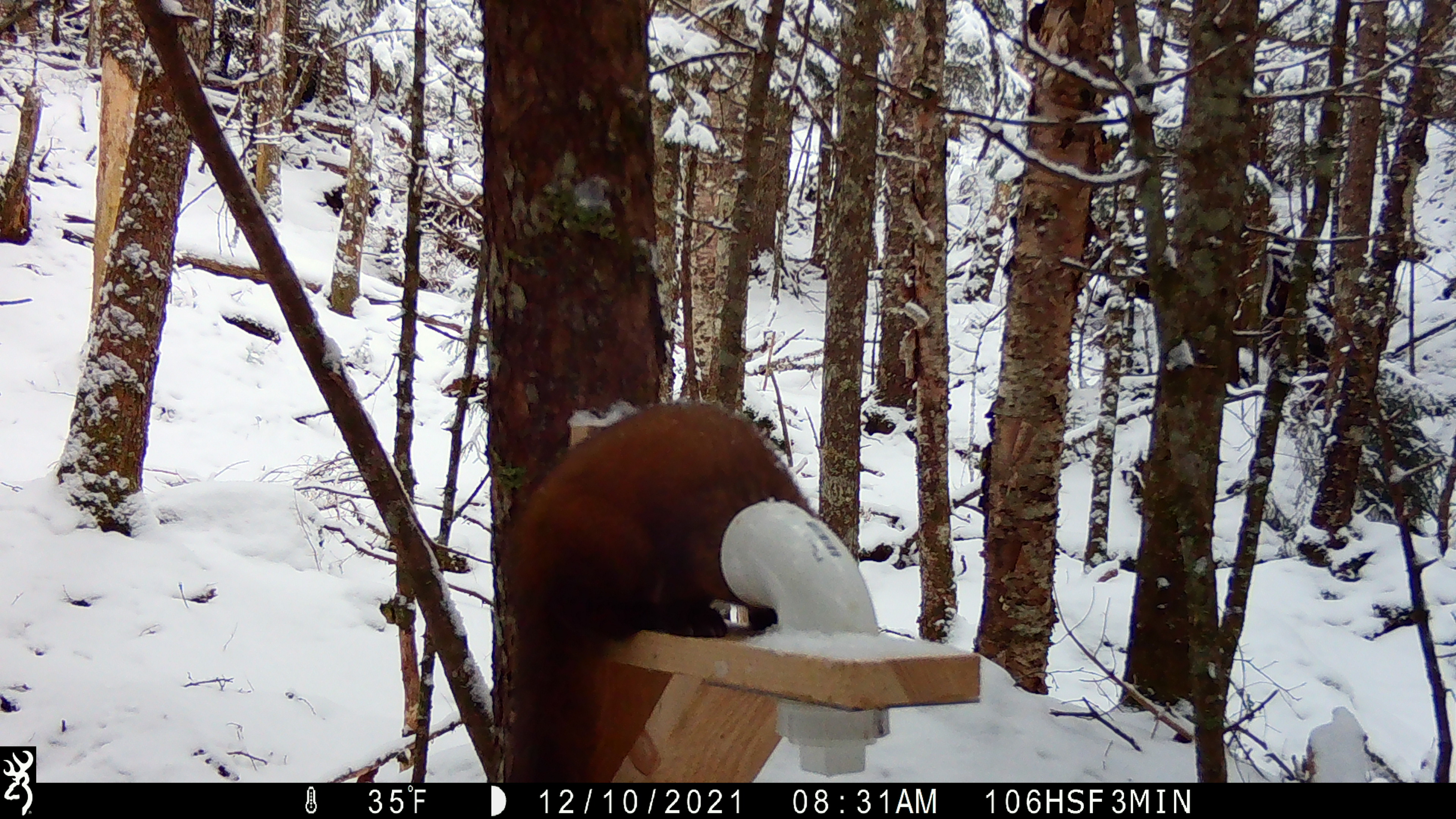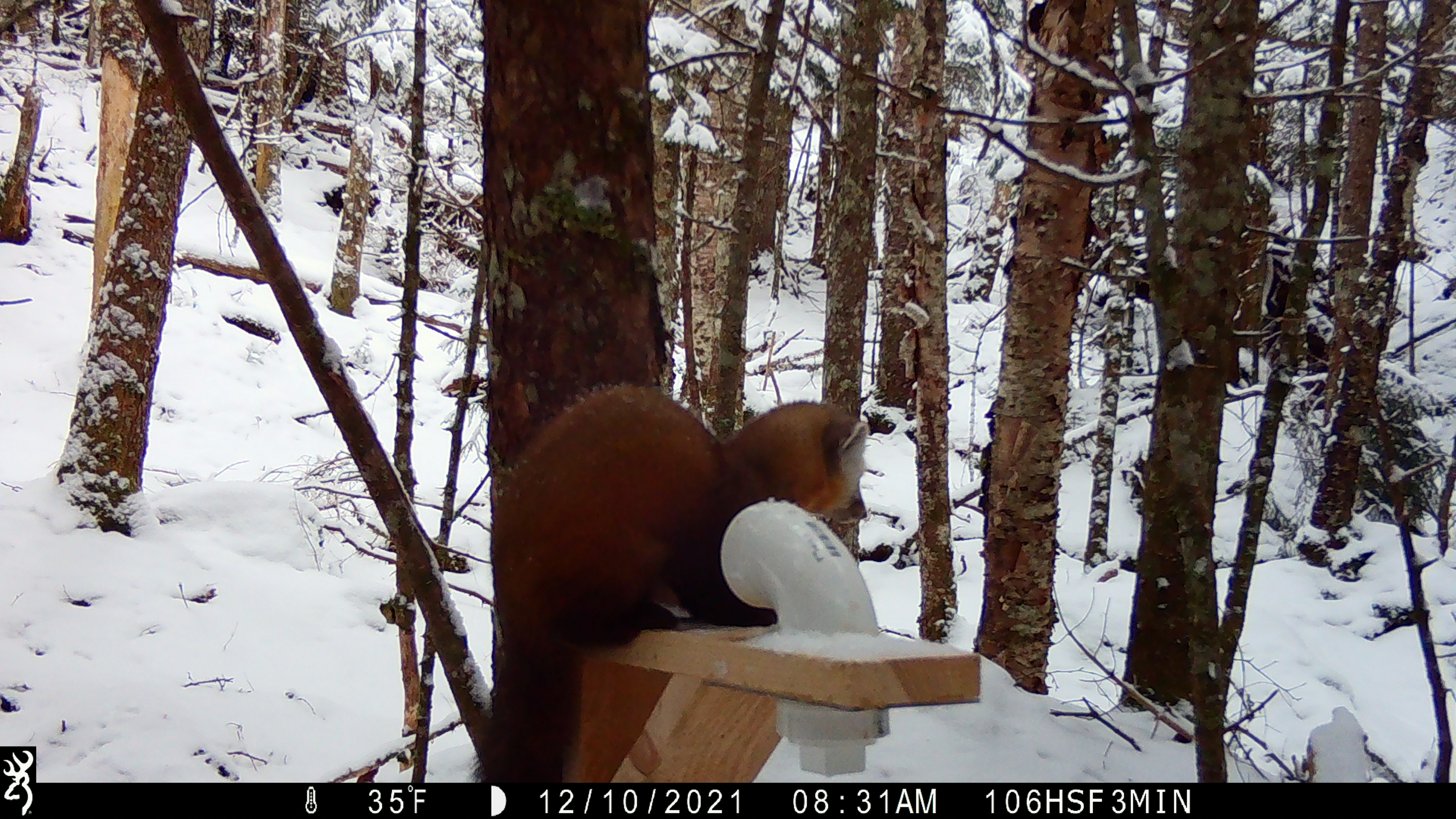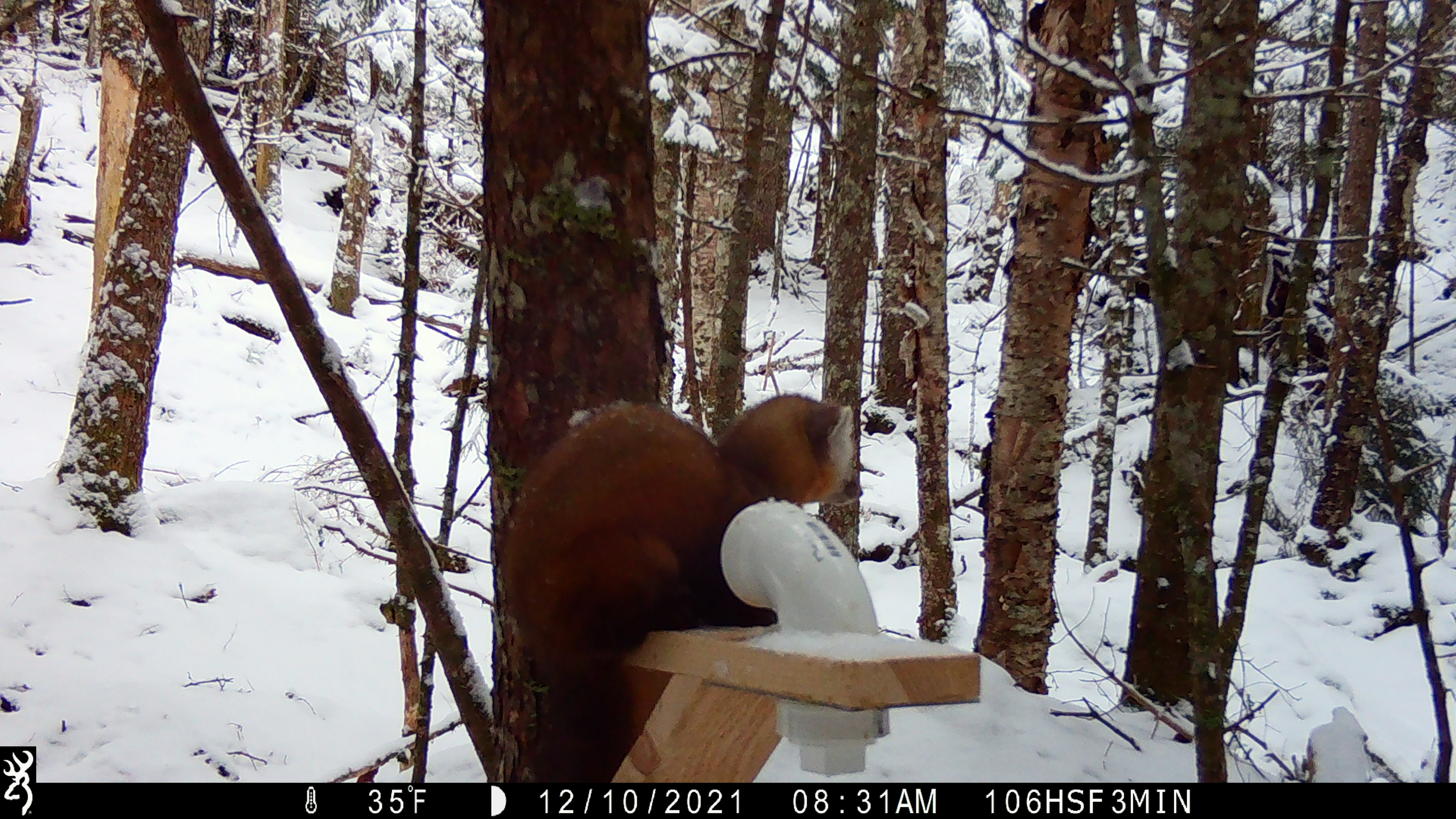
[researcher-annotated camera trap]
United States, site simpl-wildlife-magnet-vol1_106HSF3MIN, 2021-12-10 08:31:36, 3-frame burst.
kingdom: Animalia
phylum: Chordata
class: Mammalia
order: Carnivora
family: Mustelidae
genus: Martes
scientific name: Martes americana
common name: american marten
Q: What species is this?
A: American marten (Martes americana).